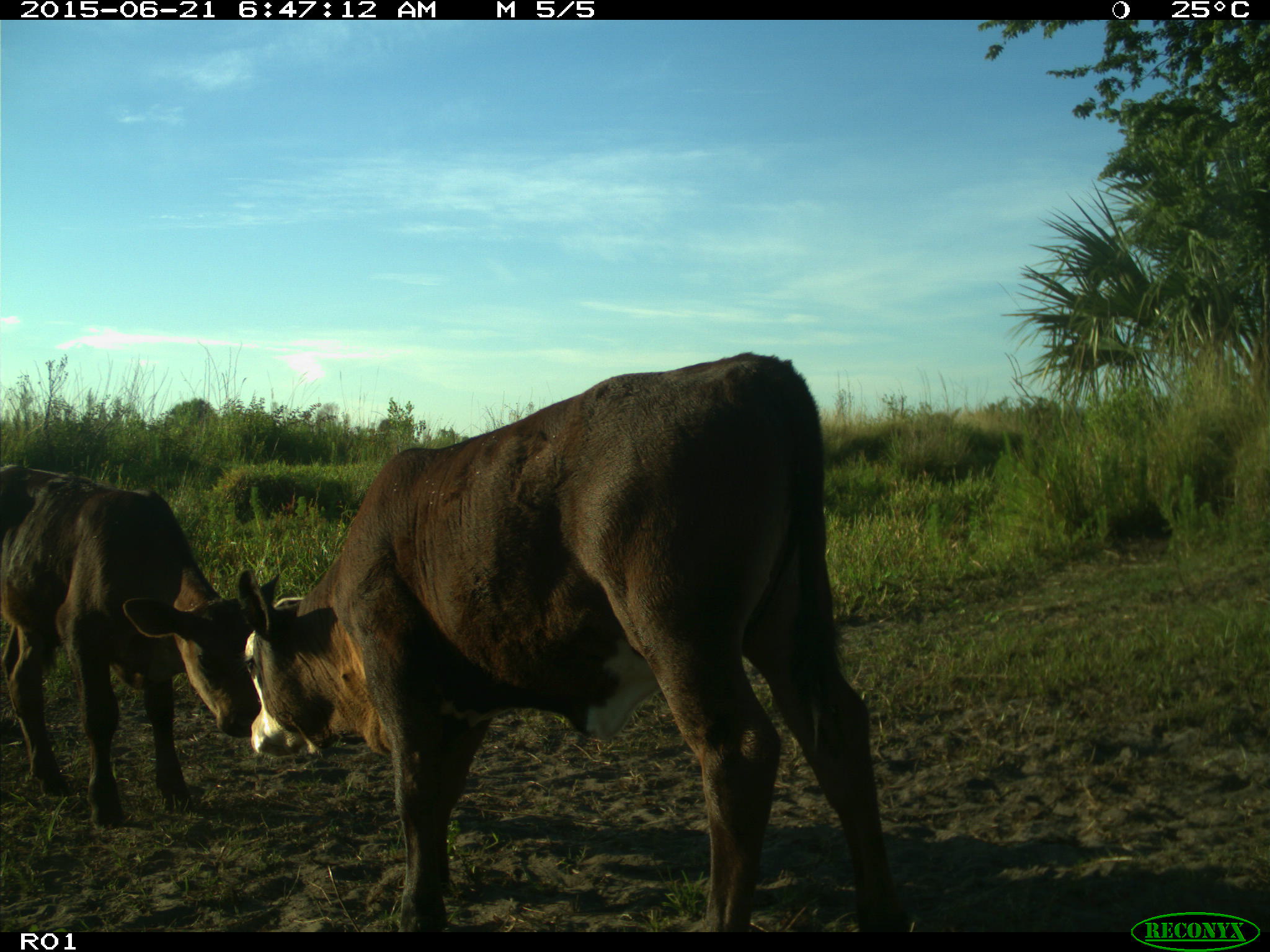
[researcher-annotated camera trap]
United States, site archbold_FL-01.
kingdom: Animalia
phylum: Chordata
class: Mammalia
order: Artiodactyla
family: Bovidae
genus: Bos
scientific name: Bos taurus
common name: domestic cow